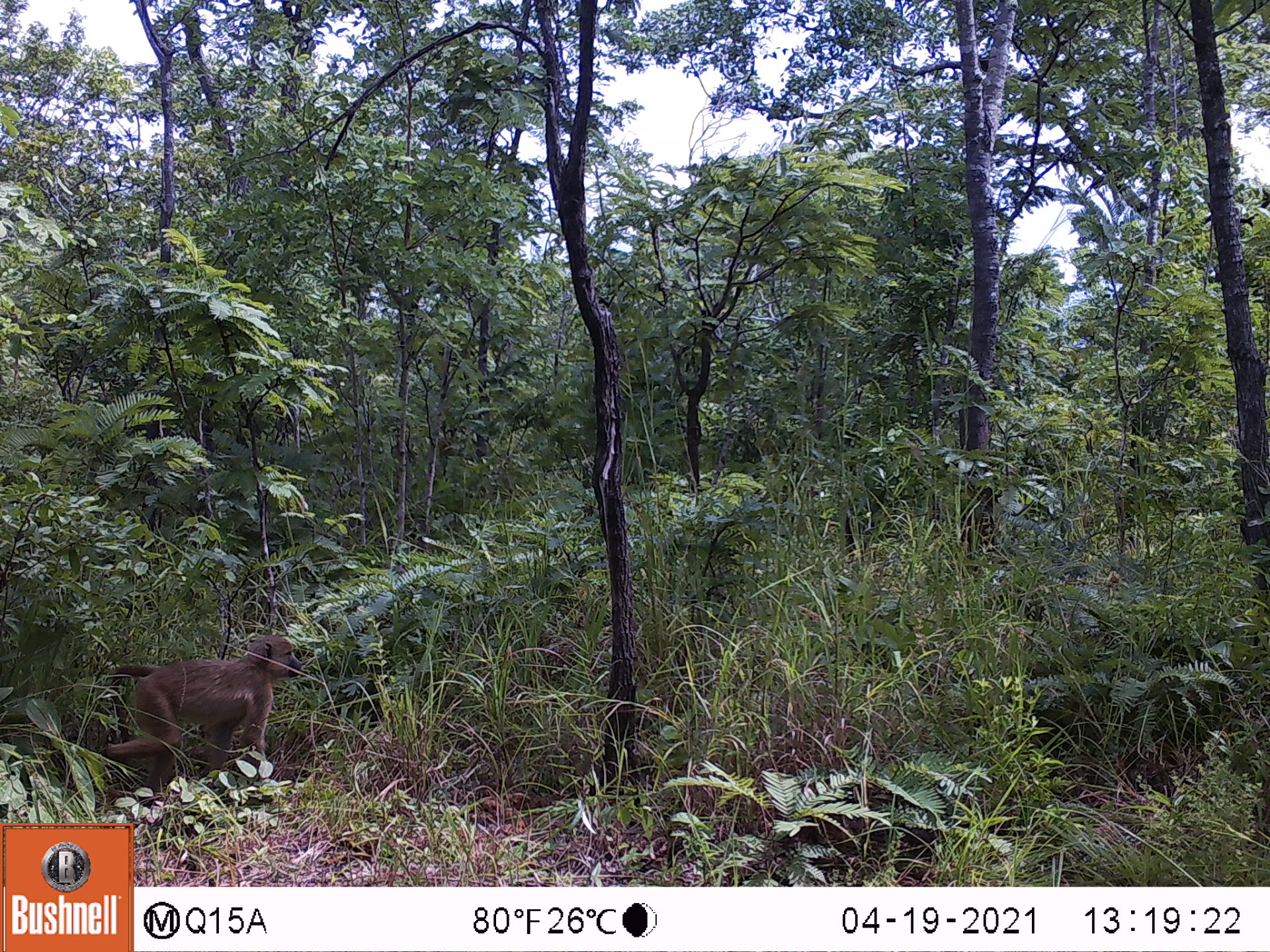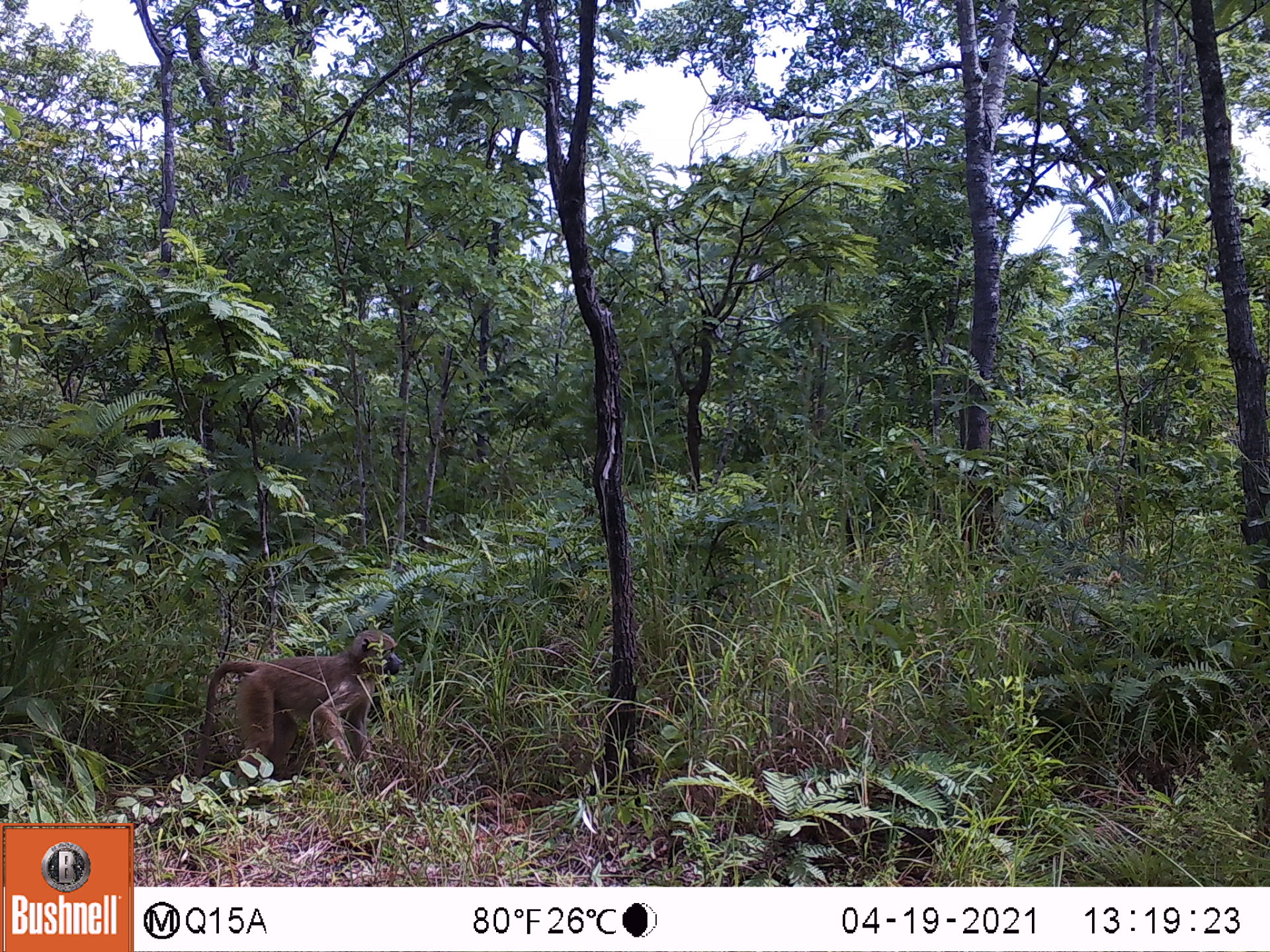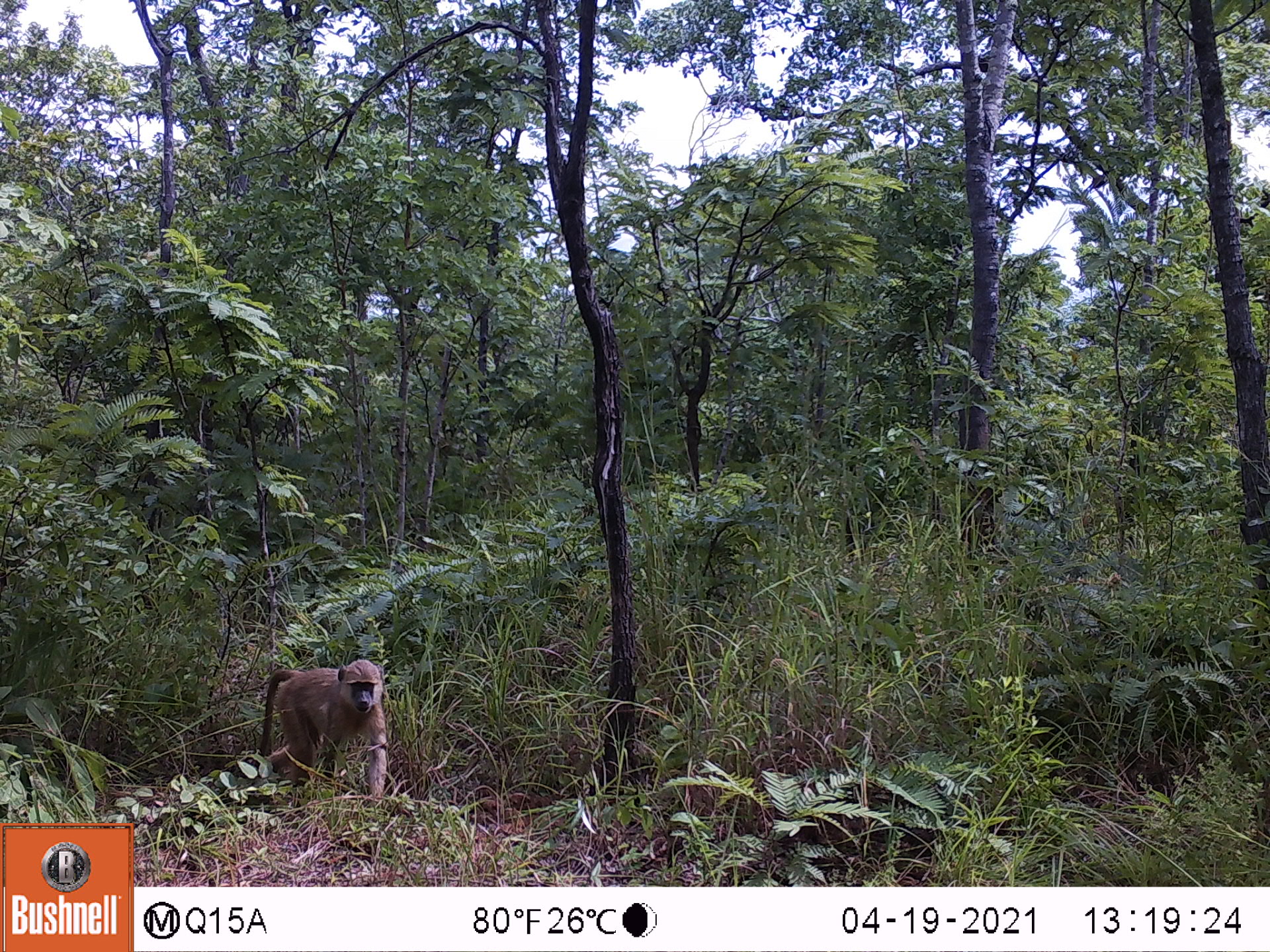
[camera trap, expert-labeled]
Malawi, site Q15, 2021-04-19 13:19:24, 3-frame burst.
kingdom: Animalia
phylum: Chordata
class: Mammalia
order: Primates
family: Cercopithecidae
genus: Papio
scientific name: Papio cynocephalus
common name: yellow baboon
Yellow baboon (Papio cynocephalus), count 1.